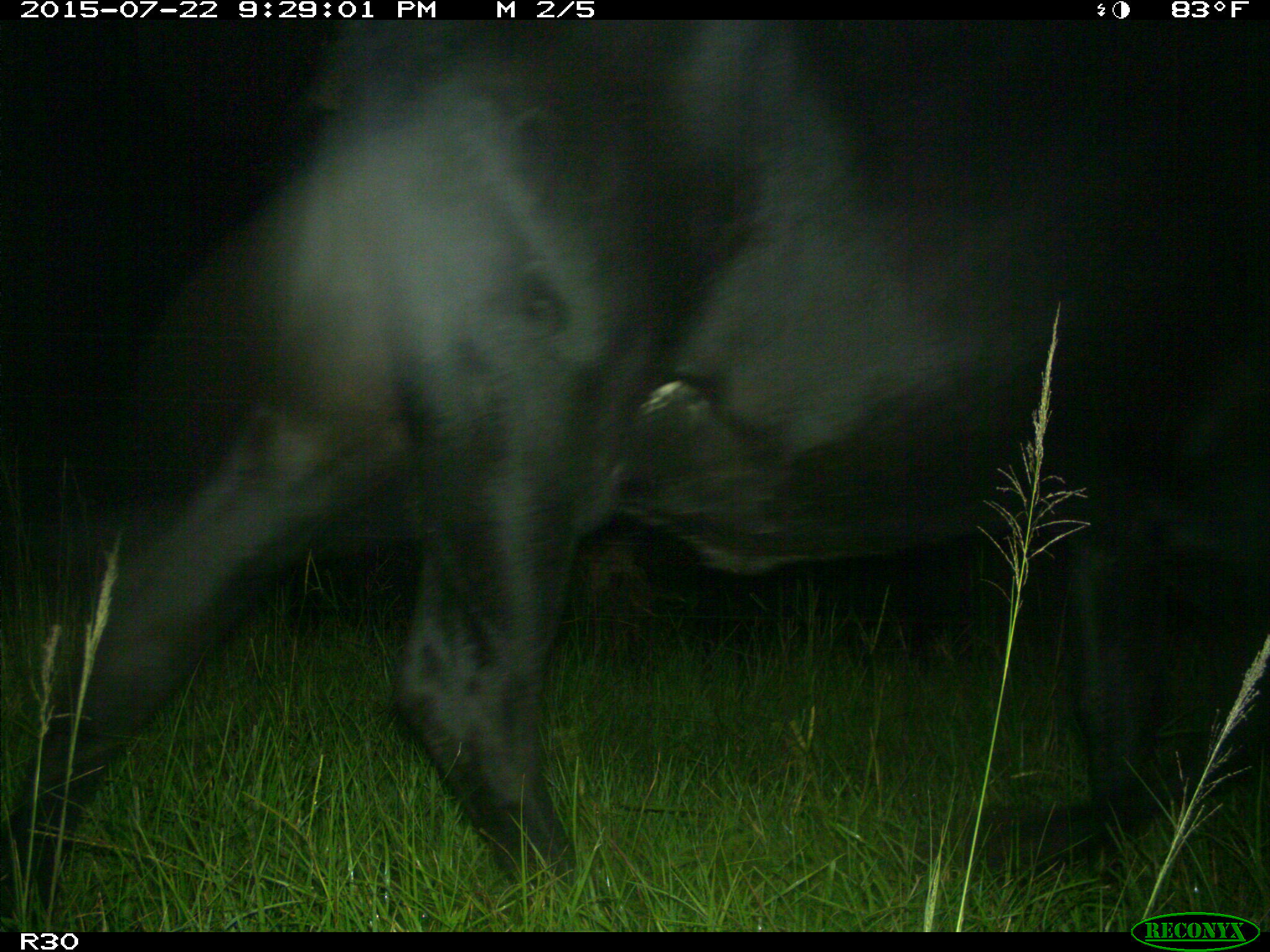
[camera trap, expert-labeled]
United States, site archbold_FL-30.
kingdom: Animalia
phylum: Chordata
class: Mammalia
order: Artiodactyla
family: Bovidae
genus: Bos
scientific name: Bos taurus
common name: domestic cow